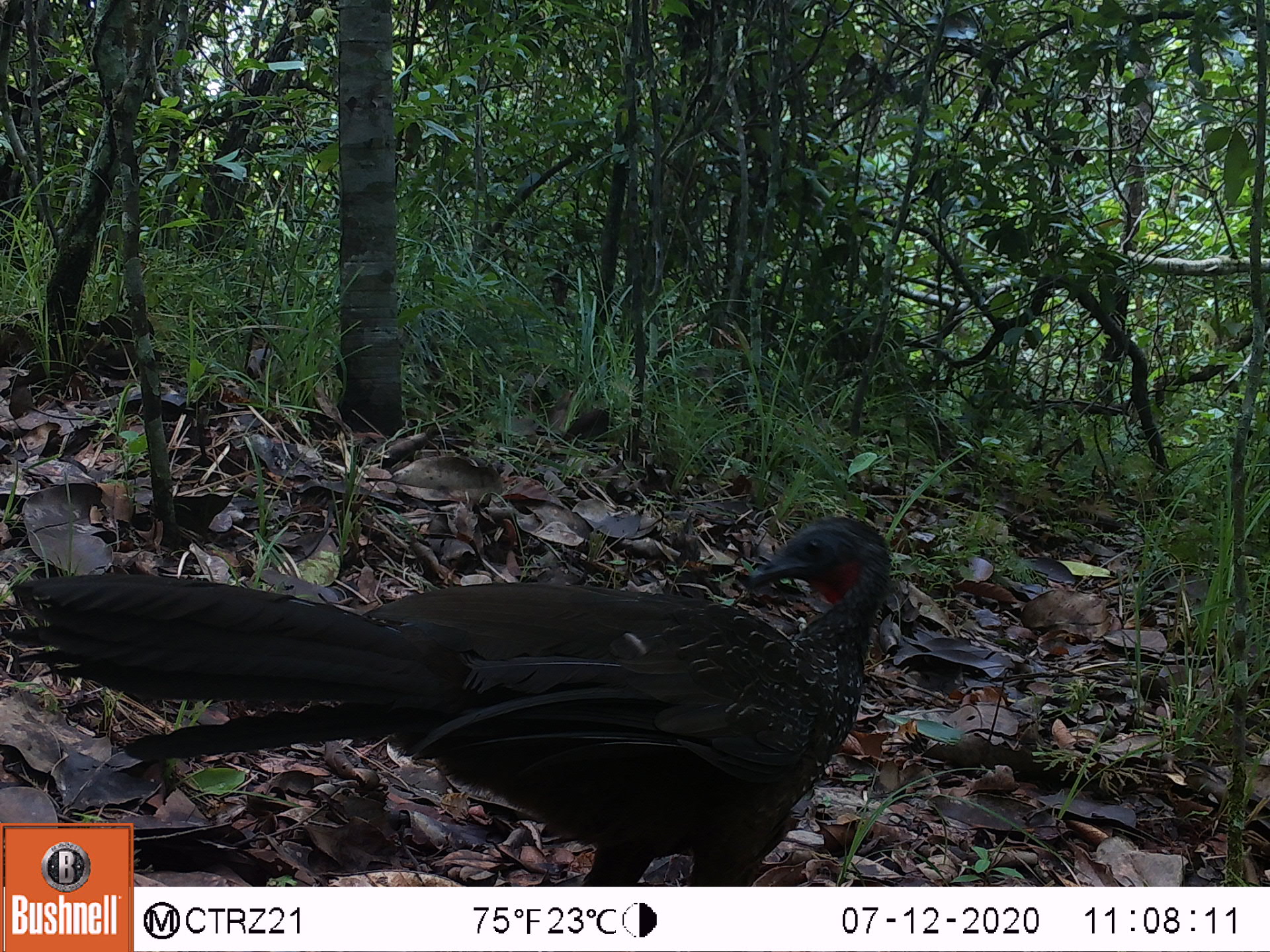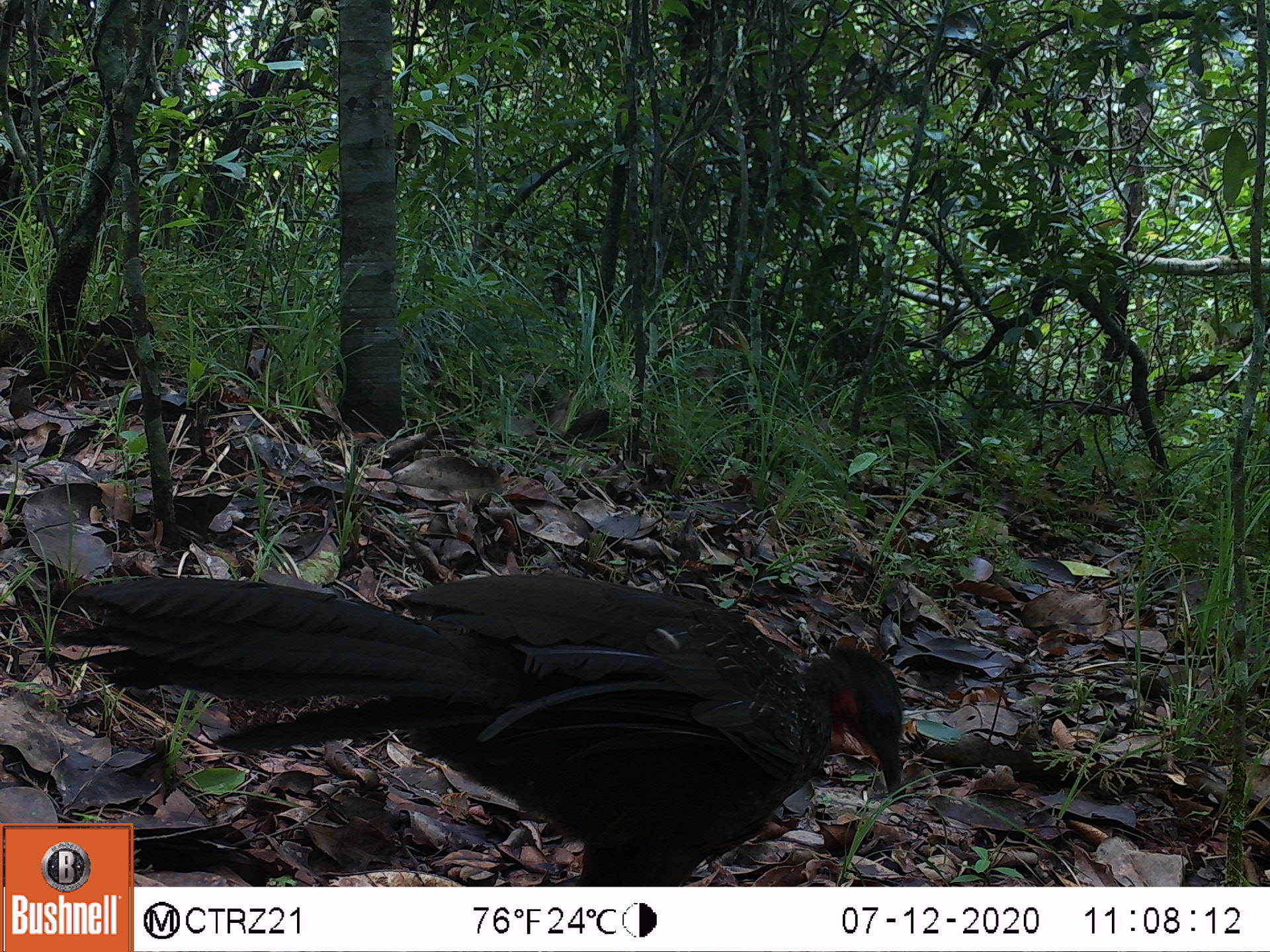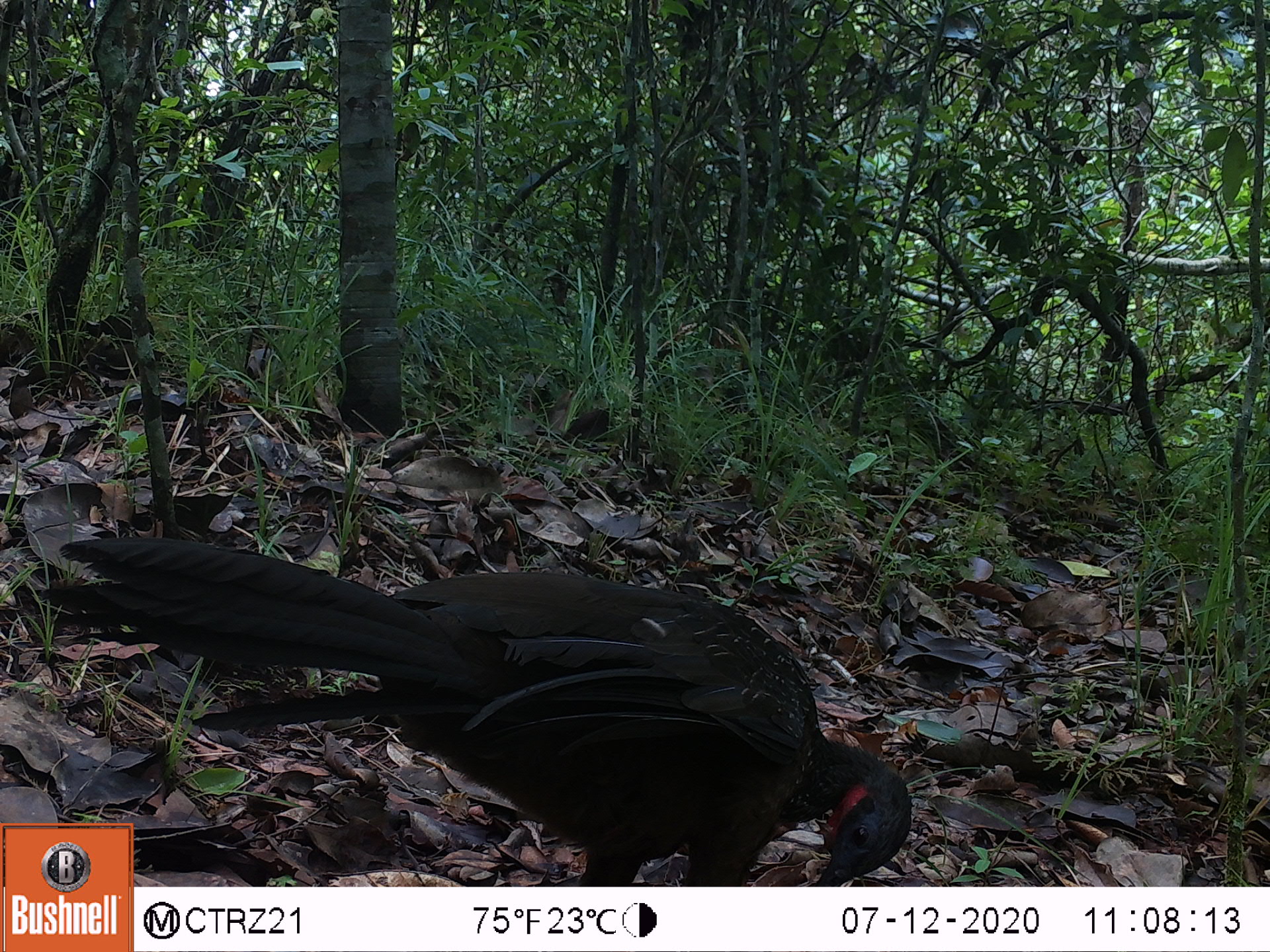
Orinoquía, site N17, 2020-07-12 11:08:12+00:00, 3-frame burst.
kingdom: Animalia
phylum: Chordata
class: Aves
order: Galliformes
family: Cracidae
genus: Penelope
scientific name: Penelope jacquacu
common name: spix's guan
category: spixs guan